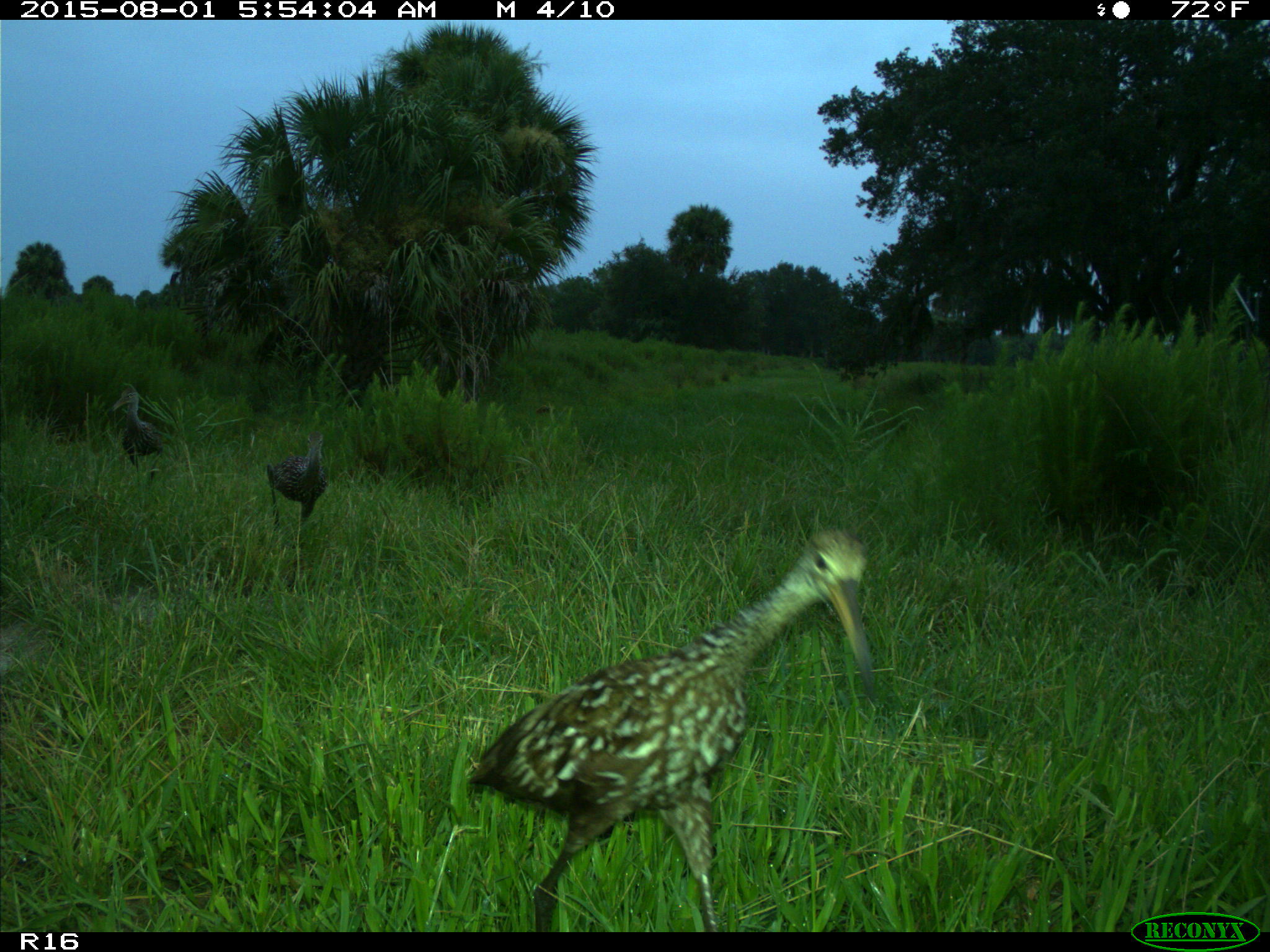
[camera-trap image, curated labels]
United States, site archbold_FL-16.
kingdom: Animalia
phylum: Chordata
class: Aves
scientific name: Aves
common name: birds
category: unidentified bird